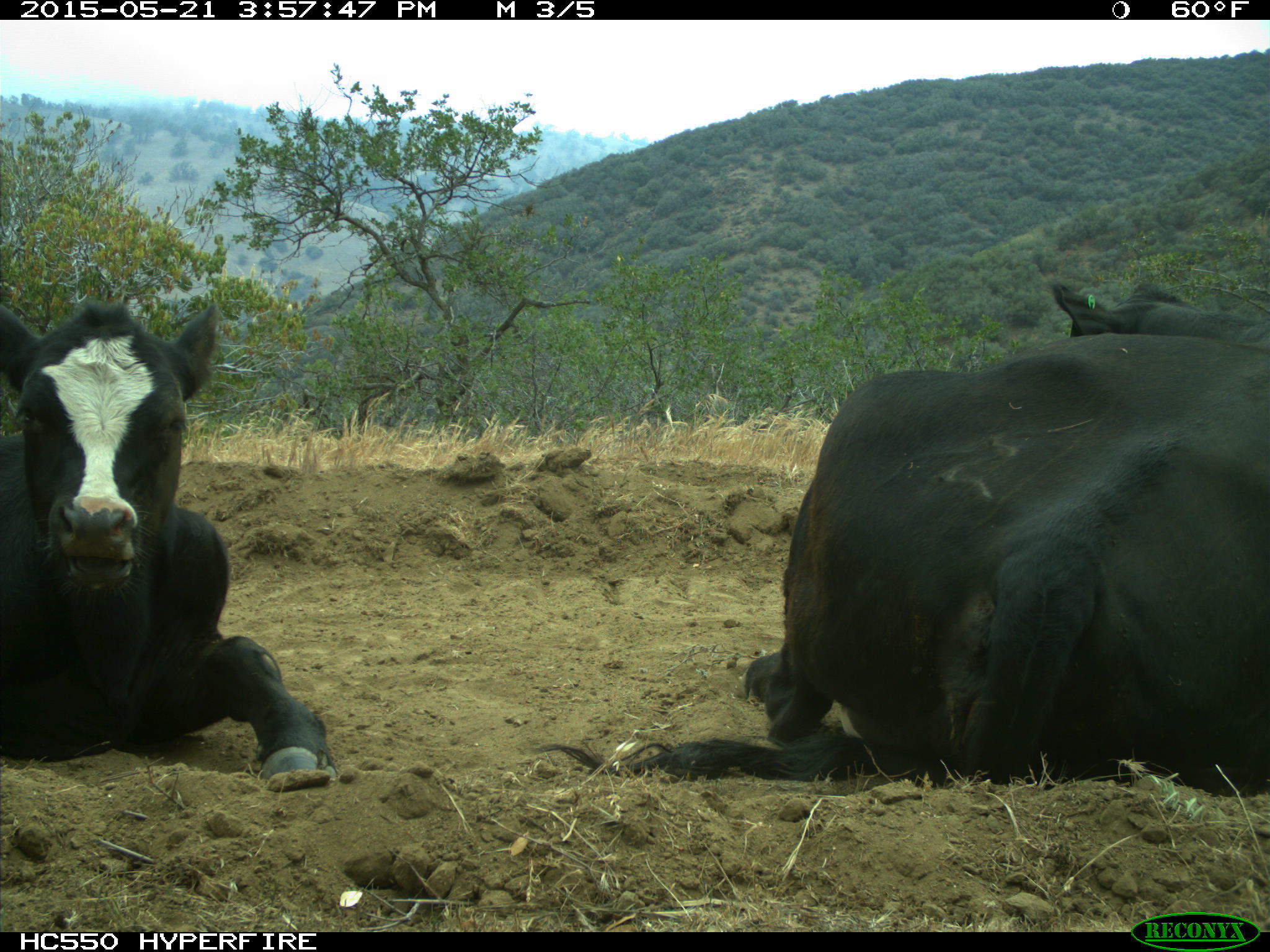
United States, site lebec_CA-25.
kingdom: Animalia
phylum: Chordata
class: Mammalia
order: Artiodactyla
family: Bovidae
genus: Bos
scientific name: Bos taurus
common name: domestic cow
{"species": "Bos taurus (domestic cow)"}